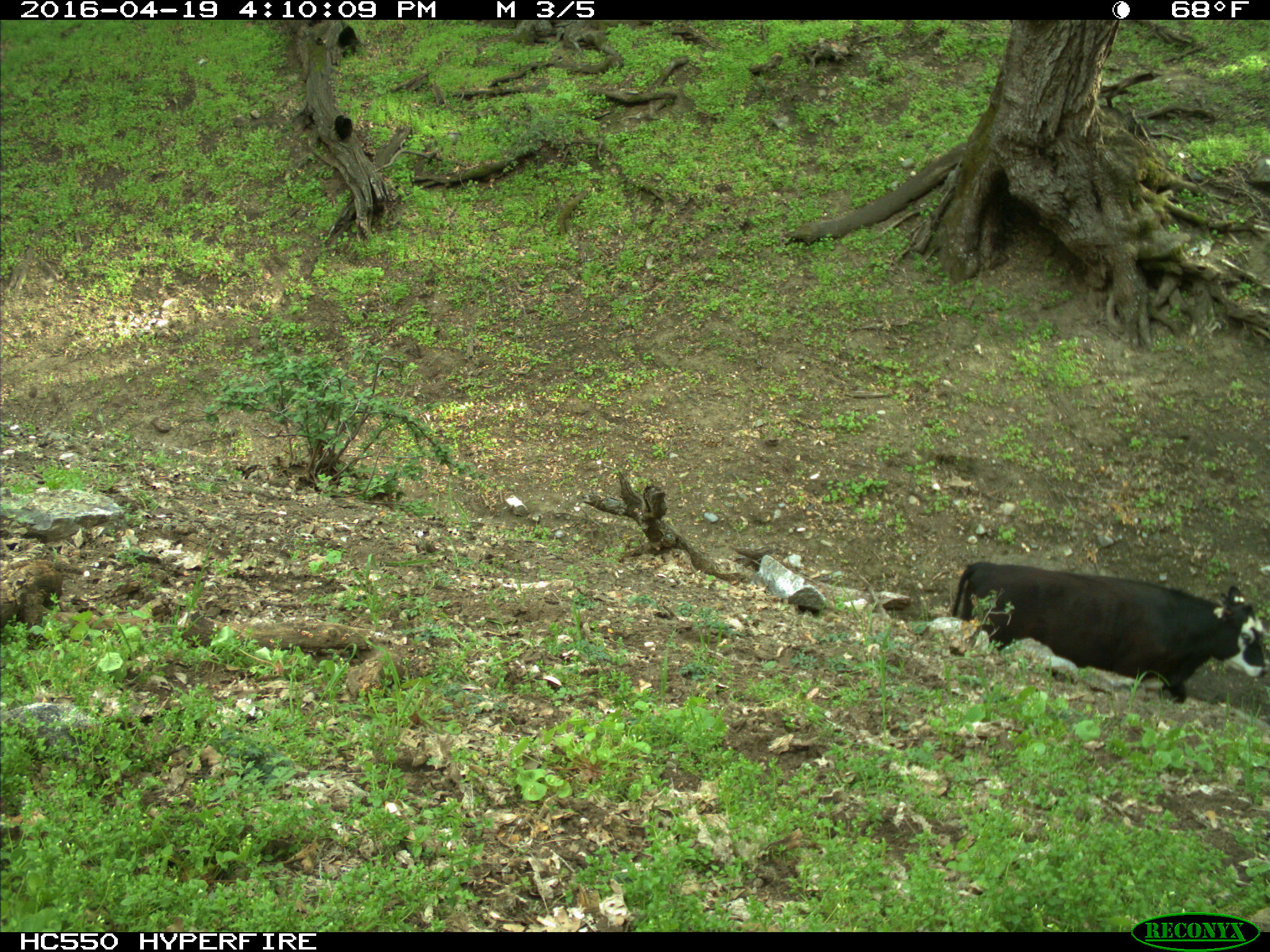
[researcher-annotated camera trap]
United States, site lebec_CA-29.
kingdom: Animalia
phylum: Chordata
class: Mammalia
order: Artiodactyla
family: Bovidae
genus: Bos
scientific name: Bos taurus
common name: domestic cow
Bos taurus (domestic cow).